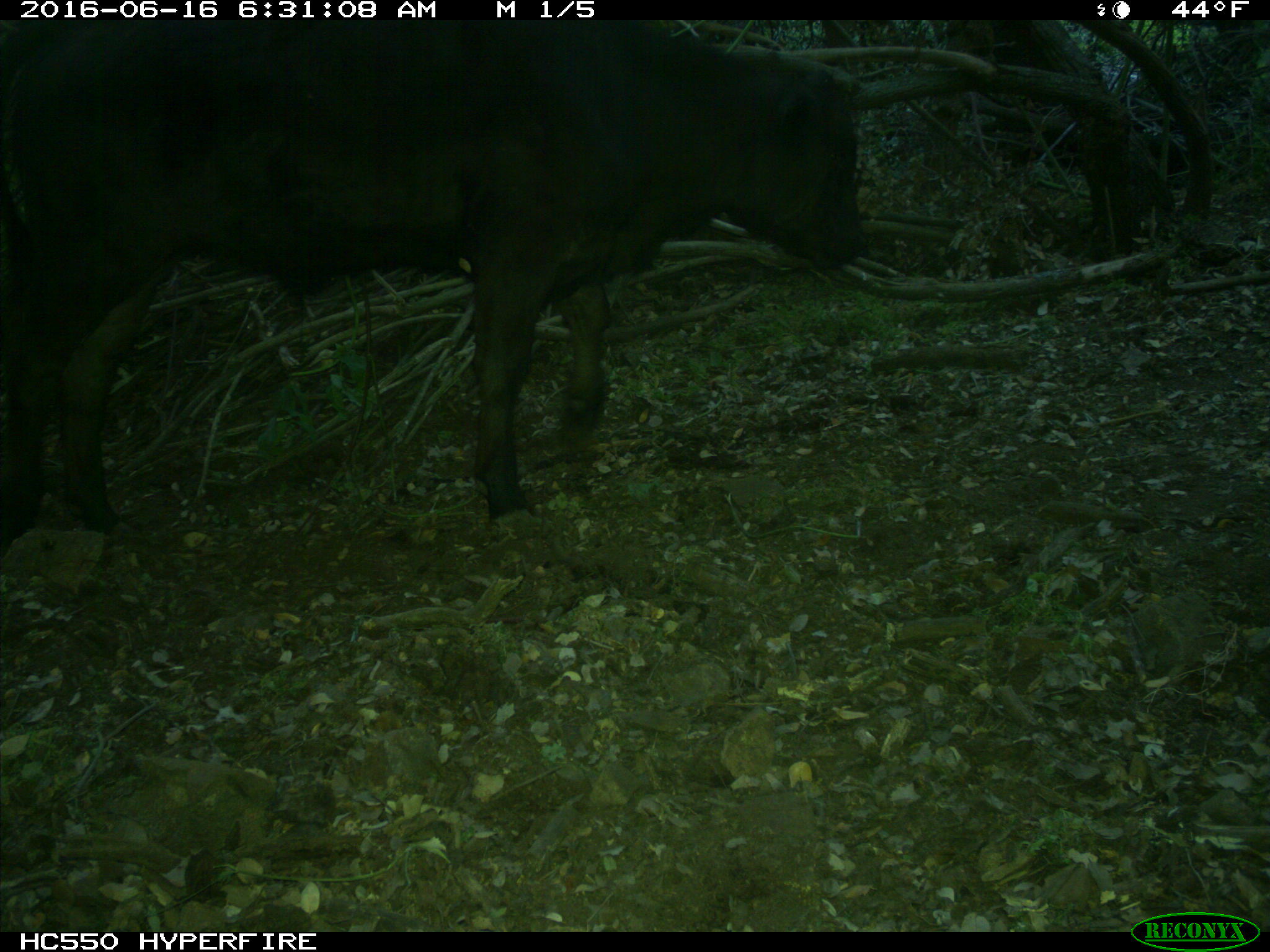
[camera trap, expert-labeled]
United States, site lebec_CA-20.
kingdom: Animalia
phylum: Chordata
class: Mammalia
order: Artiodactyla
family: Bovidae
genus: Bos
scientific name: Bos taurus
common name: domestic cow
Bos taurus (domestic cow).